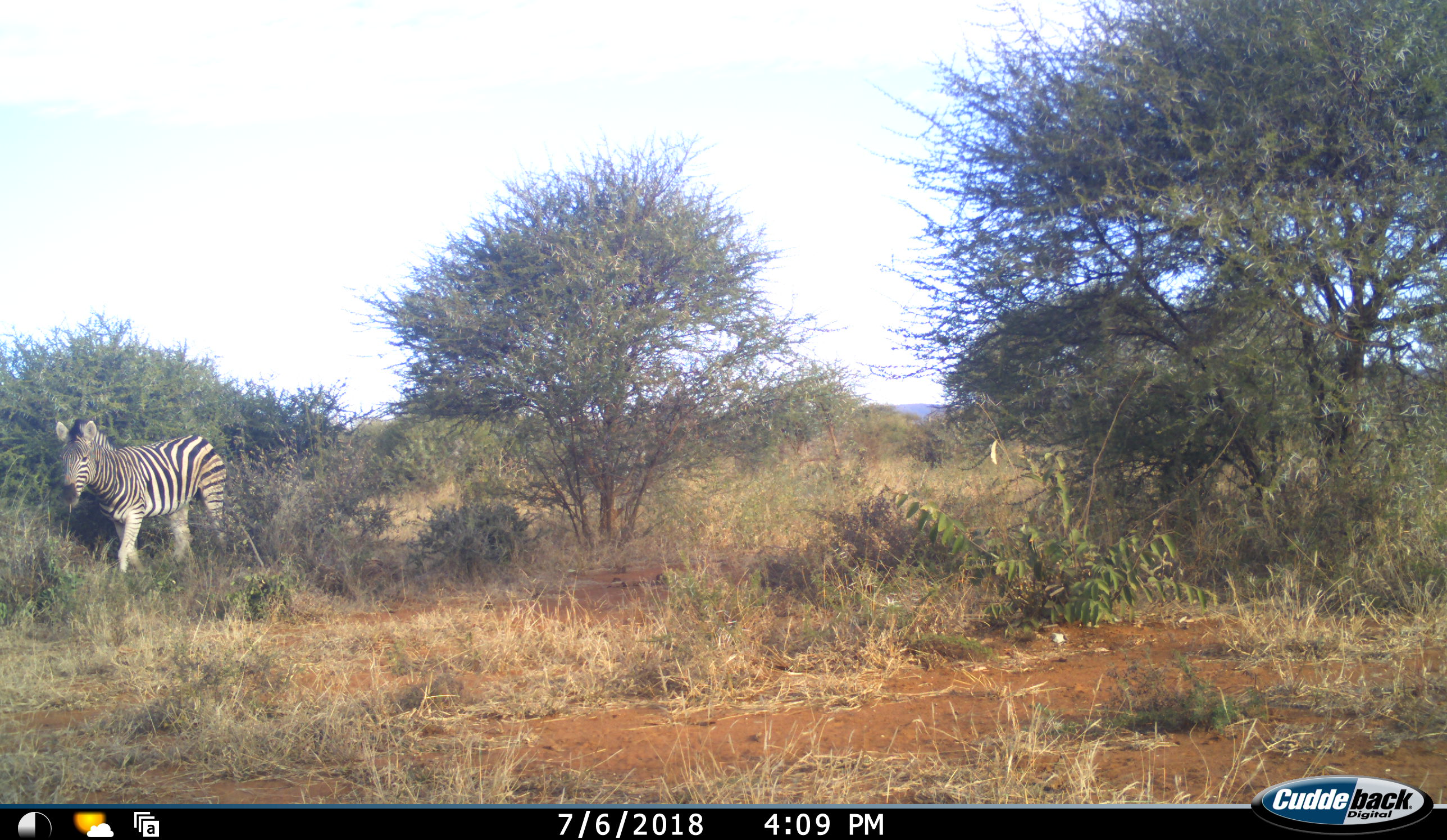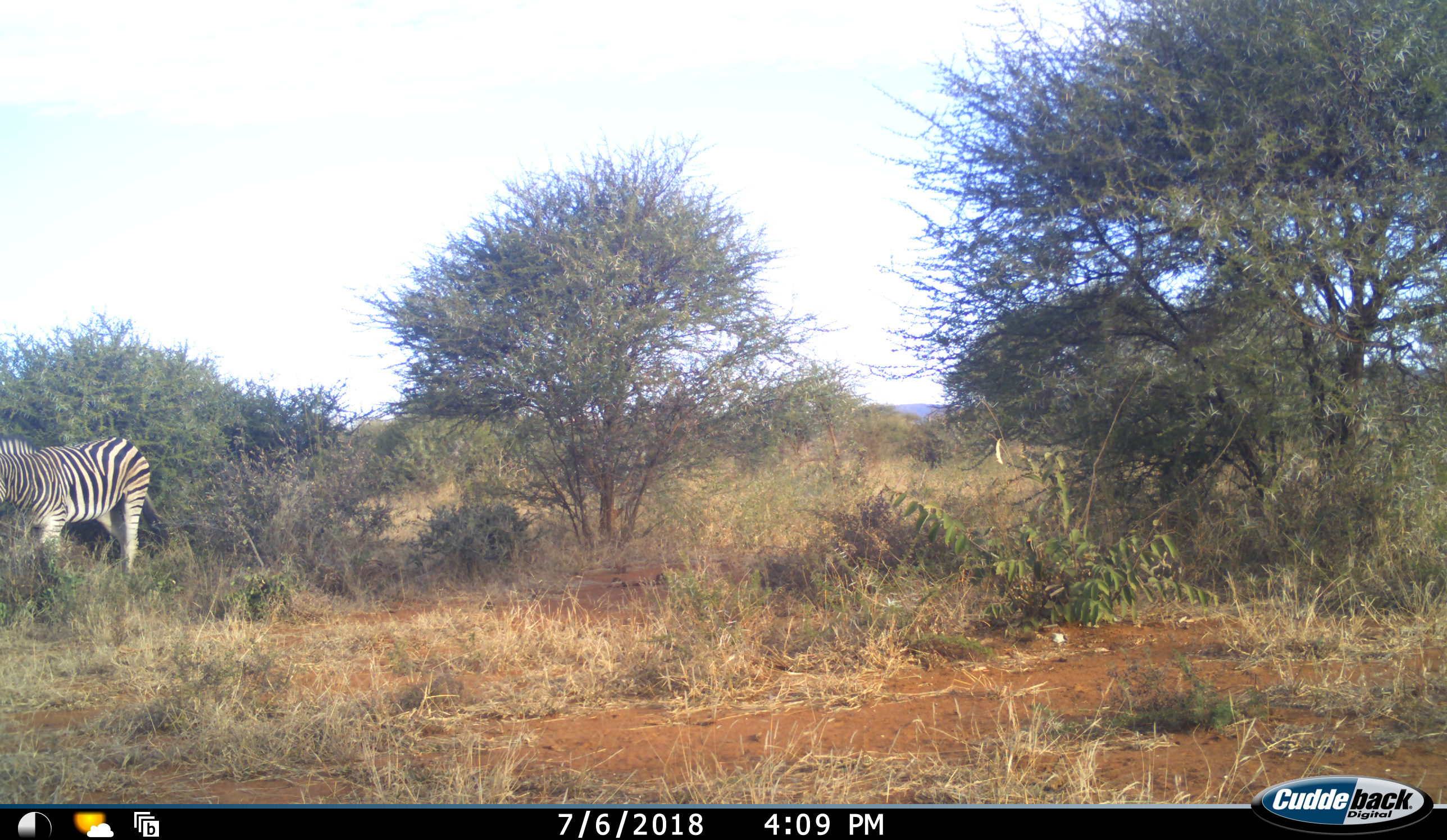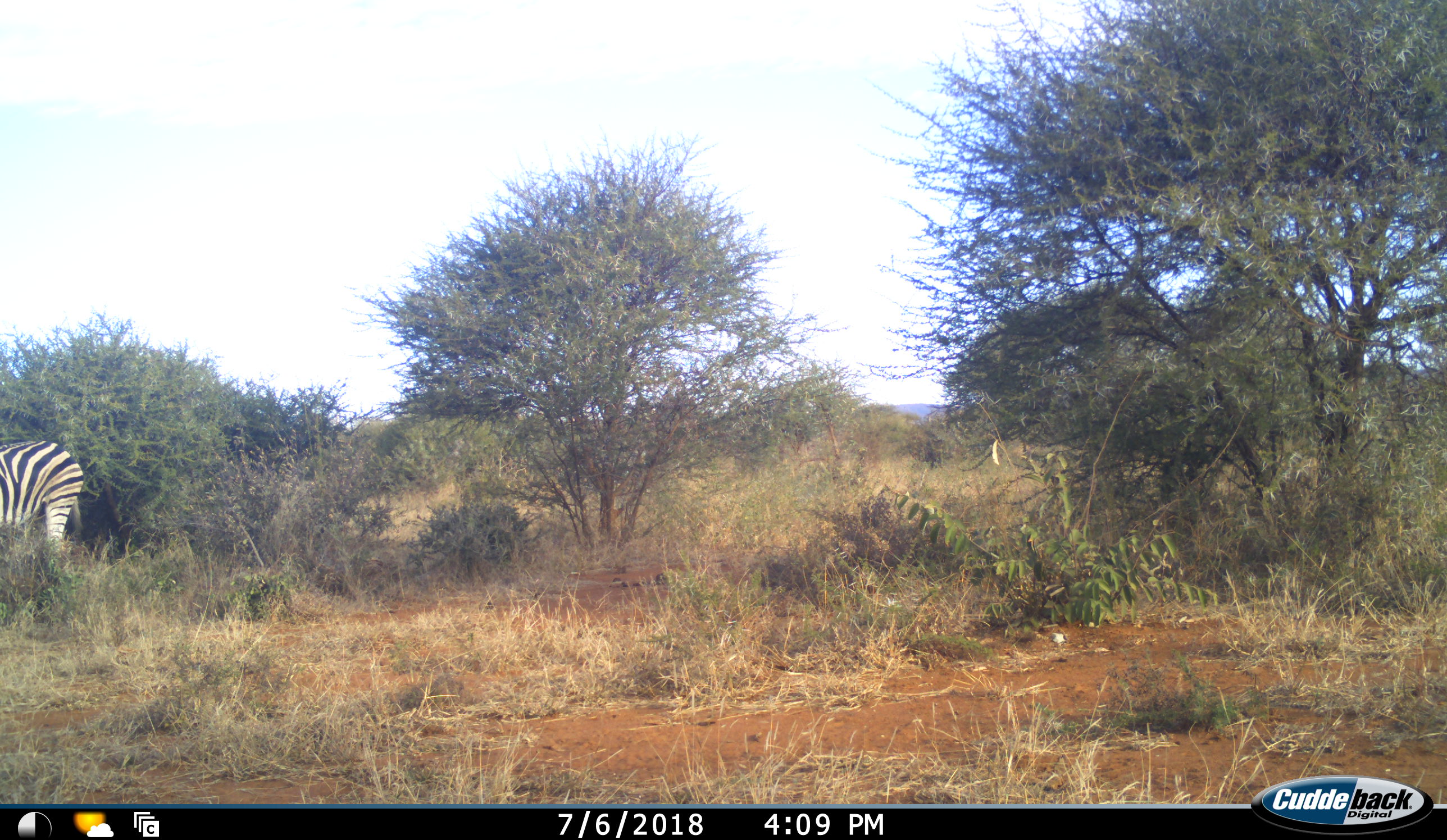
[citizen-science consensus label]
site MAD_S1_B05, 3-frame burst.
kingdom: Animalia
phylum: Chordata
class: Mammalia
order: Perissodactyla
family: Equidae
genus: Equus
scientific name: Equus quagga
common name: plains zebra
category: zebraplains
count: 1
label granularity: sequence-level